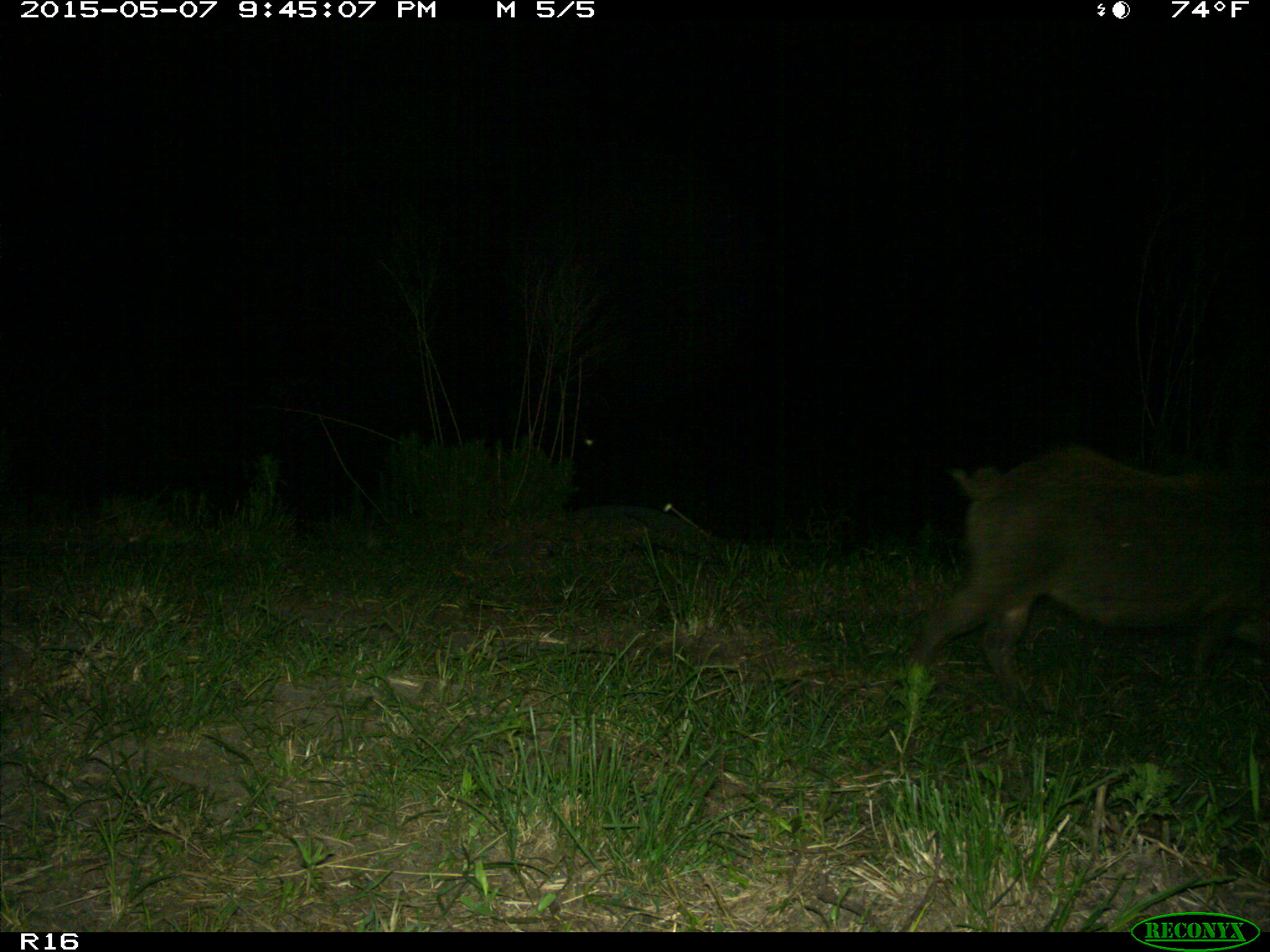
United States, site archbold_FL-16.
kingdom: Animalia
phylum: Chordata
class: Mammalia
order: Artiodactyla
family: Suidae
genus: Sus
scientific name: Sus scrofa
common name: wild boar